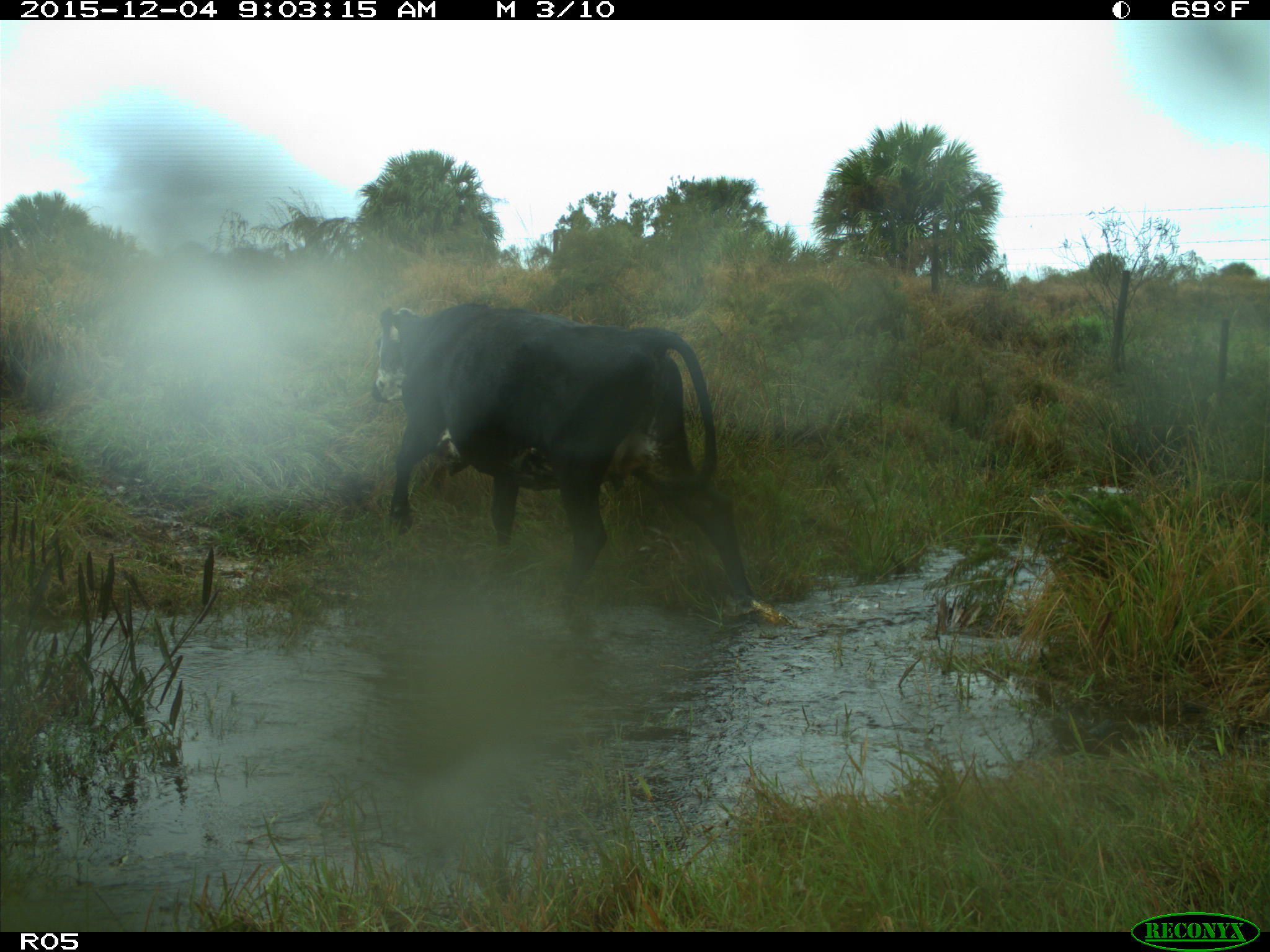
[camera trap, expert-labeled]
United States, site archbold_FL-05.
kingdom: Animalia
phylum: Chordata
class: Mammalia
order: Artiodactyla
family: Bovidae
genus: Bos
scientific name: Bos taurus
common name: domestic cow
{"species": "Bos taurus (domestic cow)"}